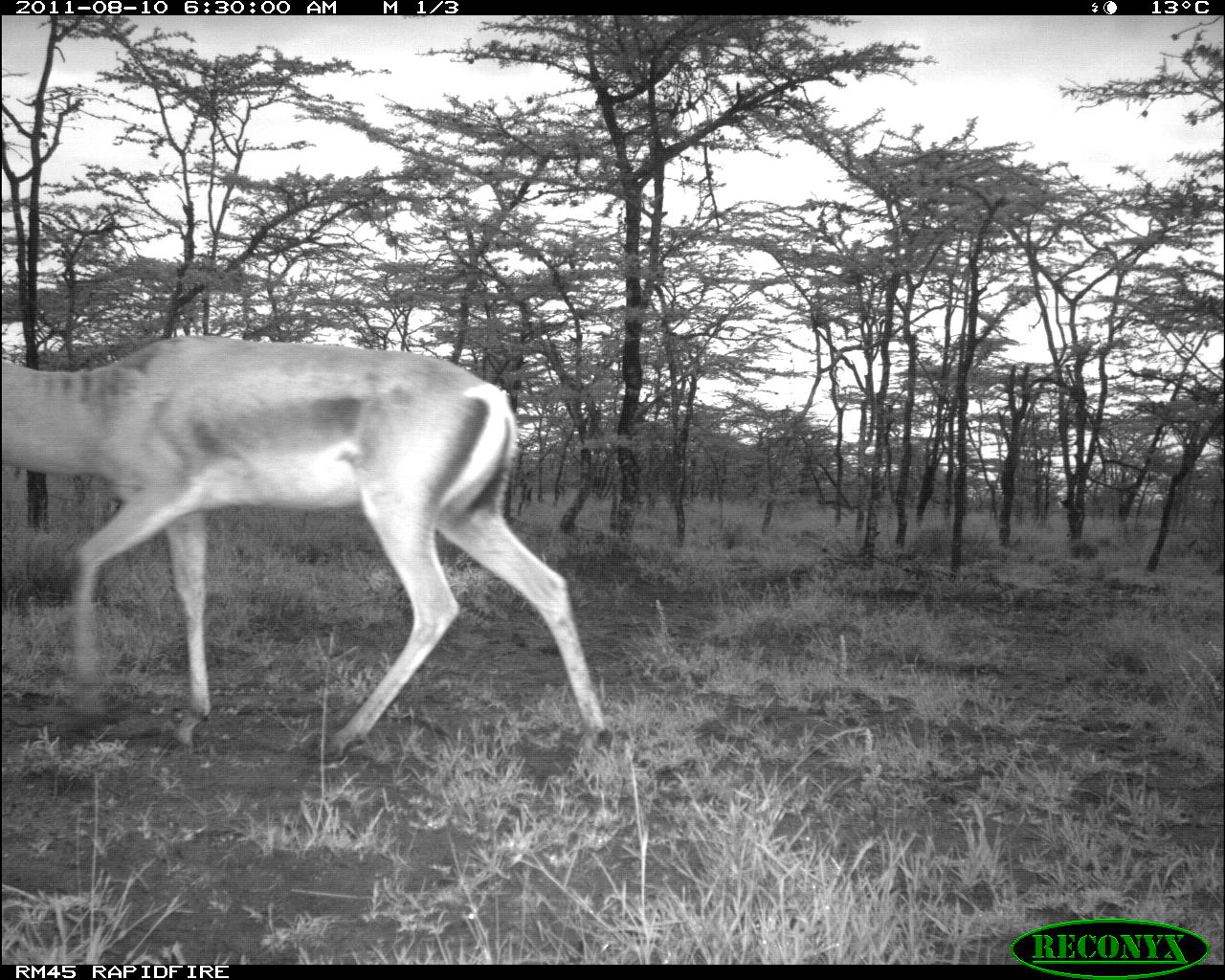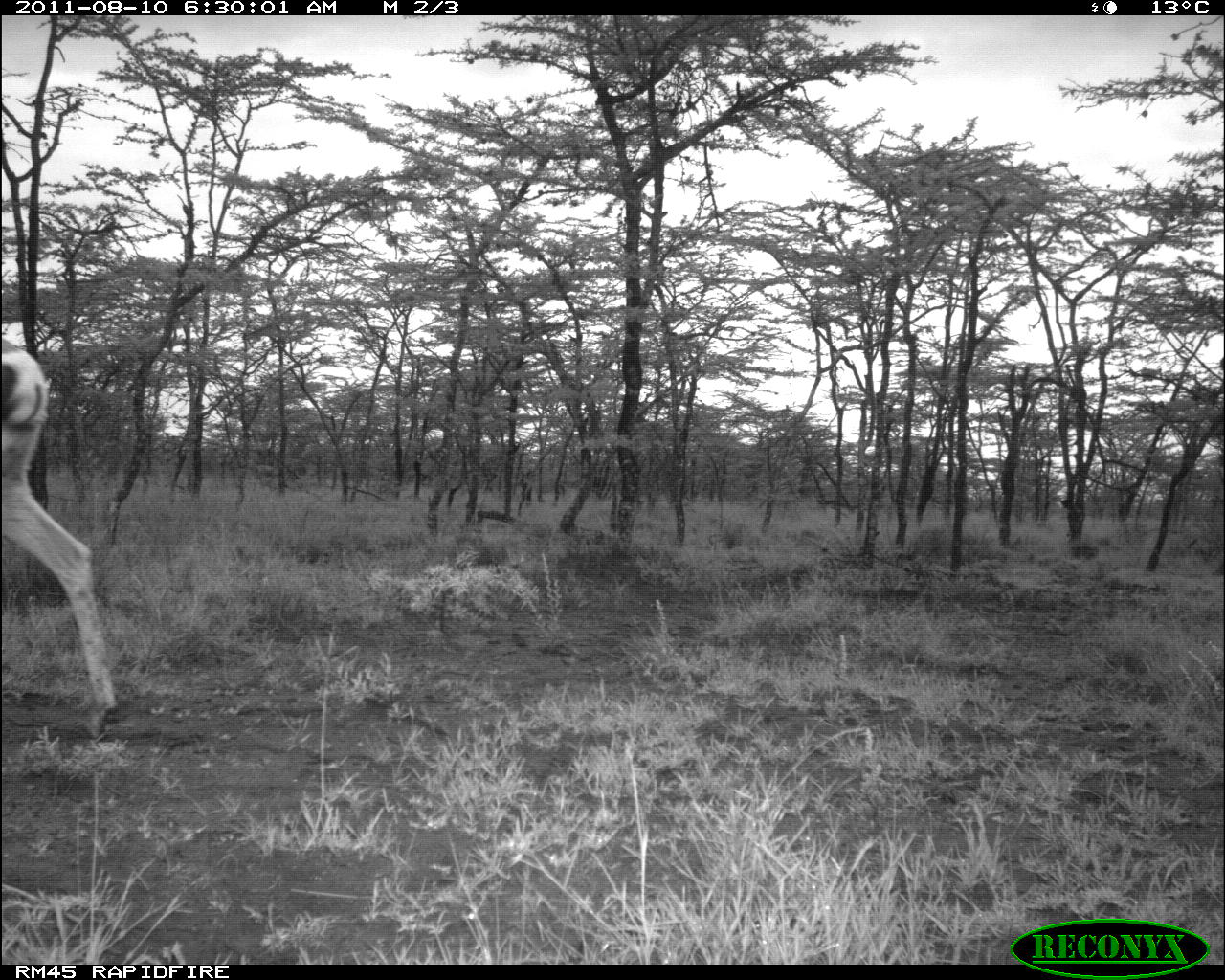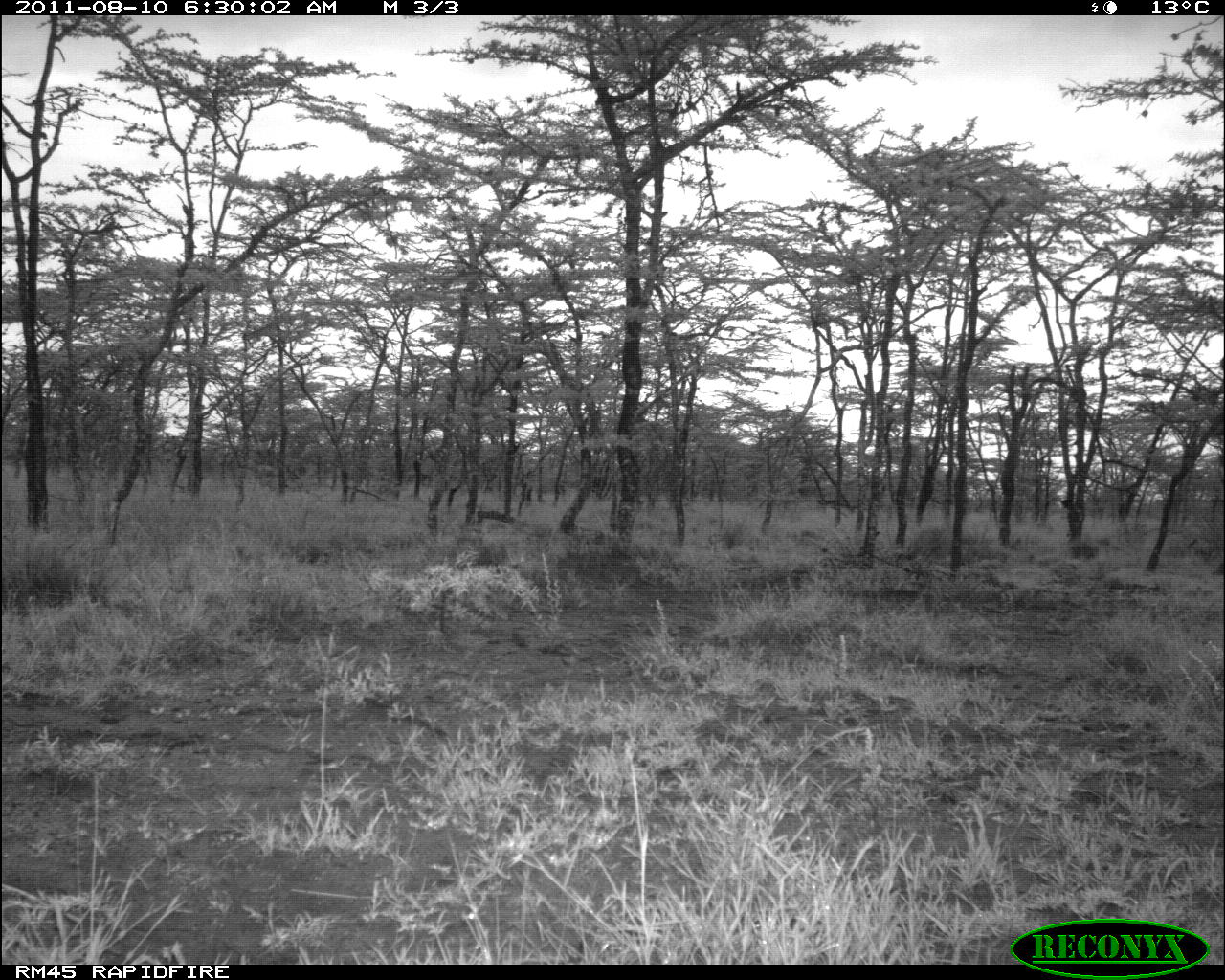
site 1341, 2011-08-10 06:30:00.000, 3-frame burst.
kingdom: Animalia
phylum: Chordata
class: Mammalia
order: Artiodactyla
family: Bovidae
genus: Nanger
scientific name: Nanger granti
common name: grant's gazelle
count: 1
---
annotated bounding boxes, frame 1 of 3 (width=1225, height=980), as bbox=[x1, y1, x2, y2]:
nanger granti: bbox=[0, 336, 613, 763]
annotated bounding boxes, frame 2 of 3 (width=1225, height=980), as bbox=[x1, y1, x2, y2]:
nanger granti: bbox=[2, 337, 119, 739]